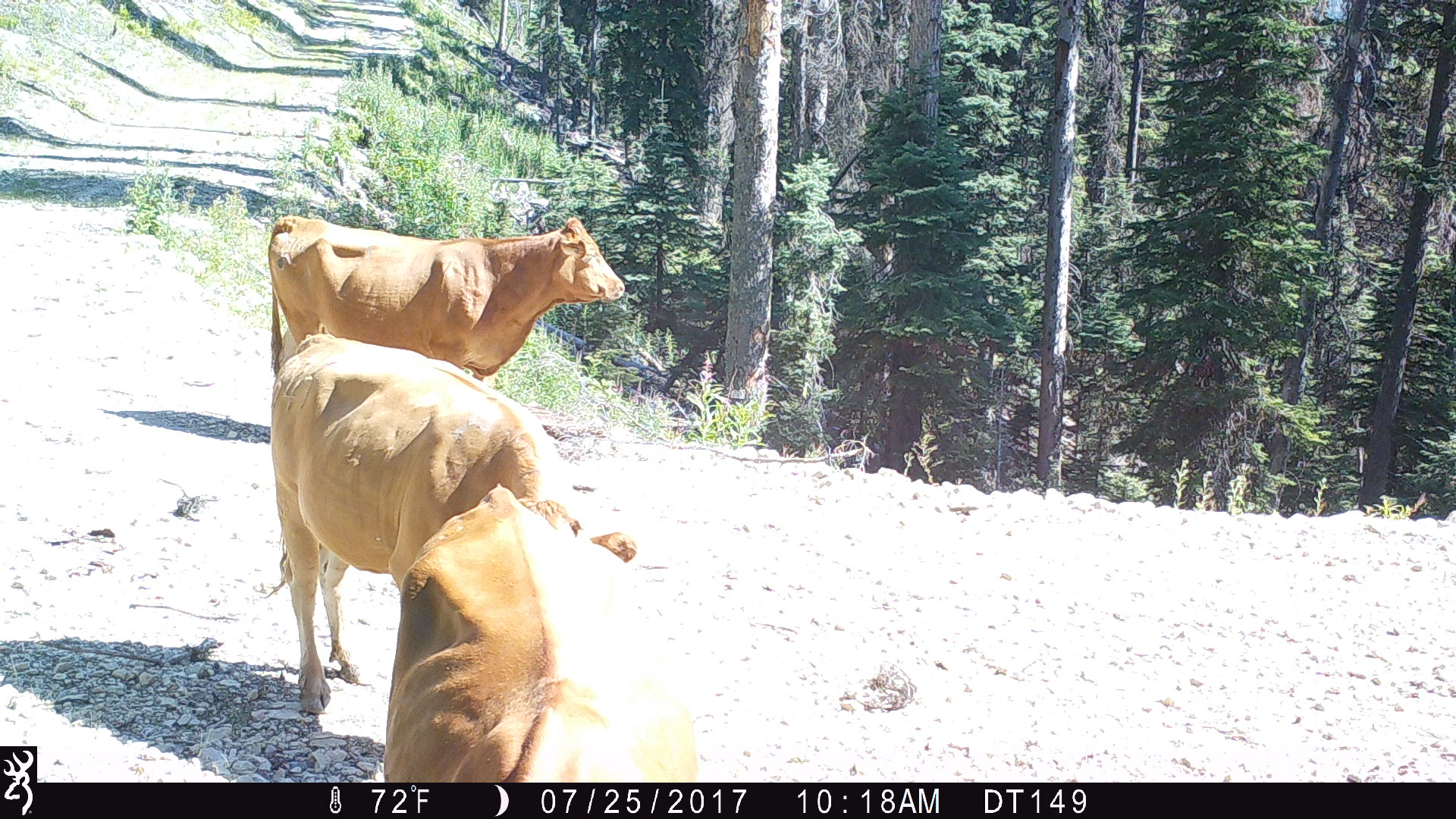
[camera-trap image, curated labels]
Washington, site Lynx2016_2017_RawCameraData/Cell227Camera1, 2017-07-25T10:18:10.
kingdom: Animalia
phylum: Chordata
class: Mammalia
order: Artiodactyla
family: Bovidae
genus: Bos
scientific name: Bos taurus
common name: domestic cattle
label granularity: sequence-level